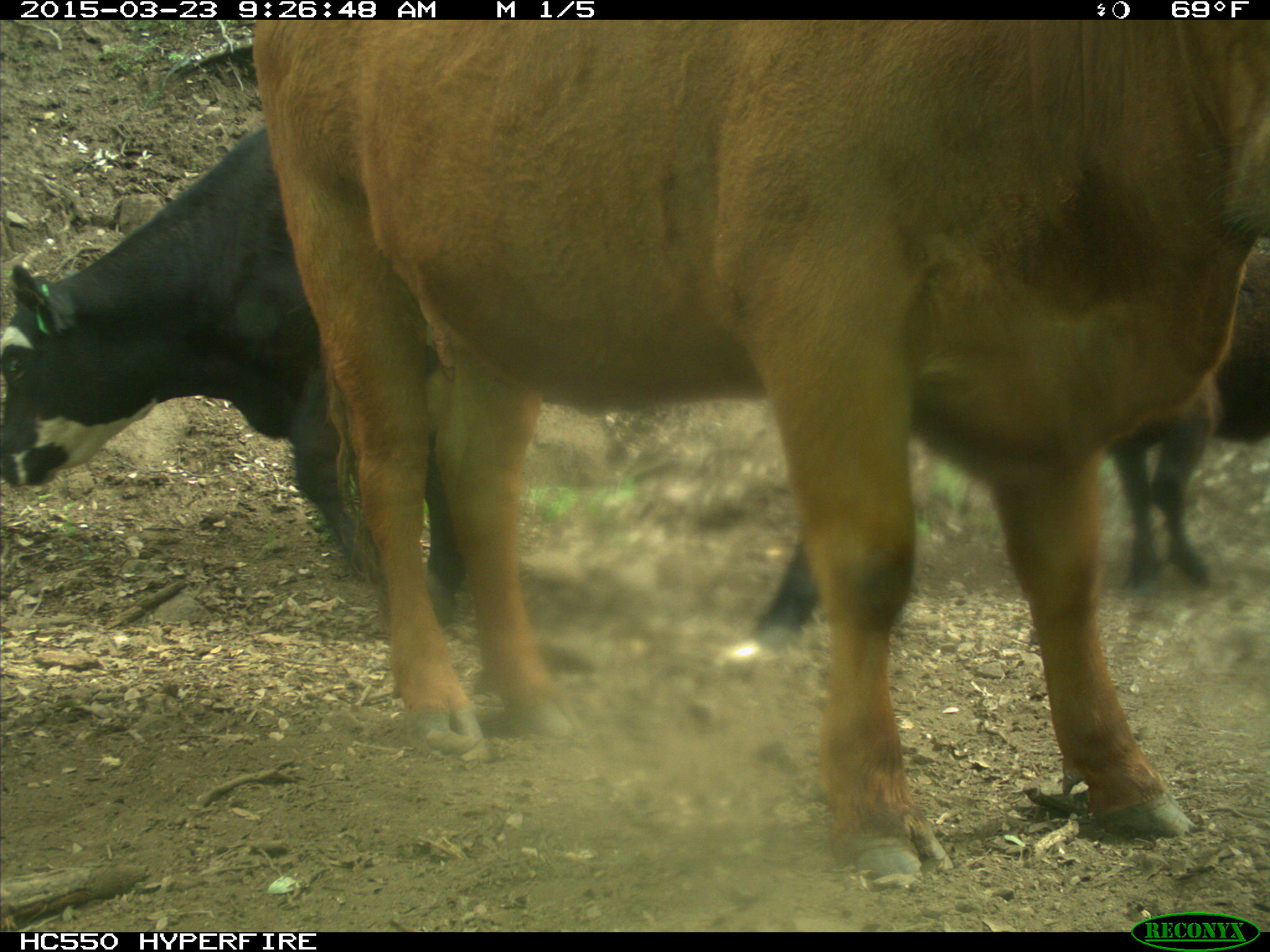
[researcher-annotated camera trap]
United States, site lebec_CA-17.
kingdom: Animalia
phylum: Chordata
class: Mammalia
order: Artiodactyla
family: Bovidae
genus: Bos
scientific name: Bos taurus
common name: domestic cow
Bos taurus (domestic cow).